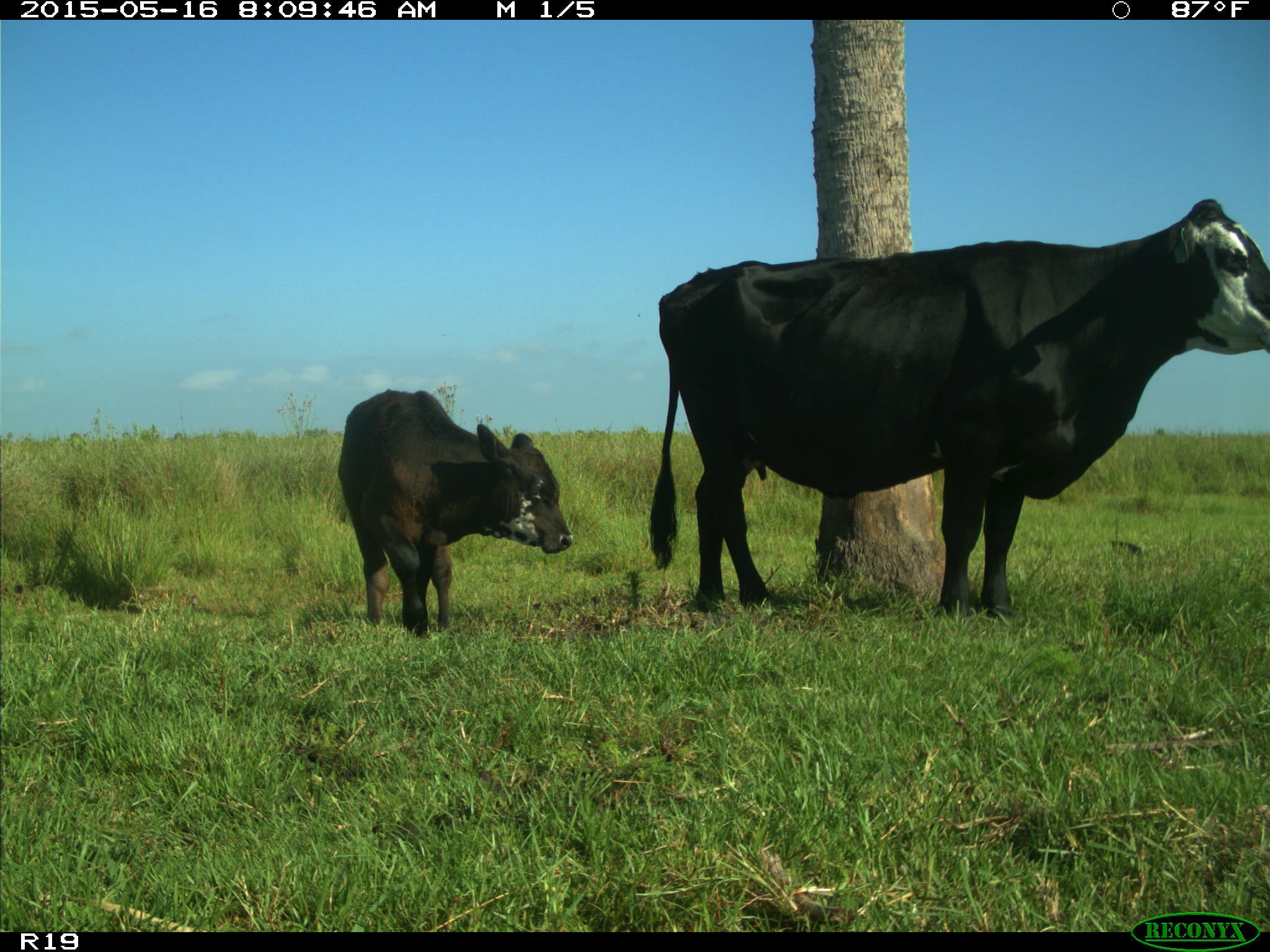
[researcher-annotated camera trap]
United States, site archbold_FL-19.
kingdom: Animalia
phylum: Chordata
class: Mammalia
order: Artiodactyla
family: Bovidae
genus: Bos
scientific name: Bos taurus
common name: domestic cow